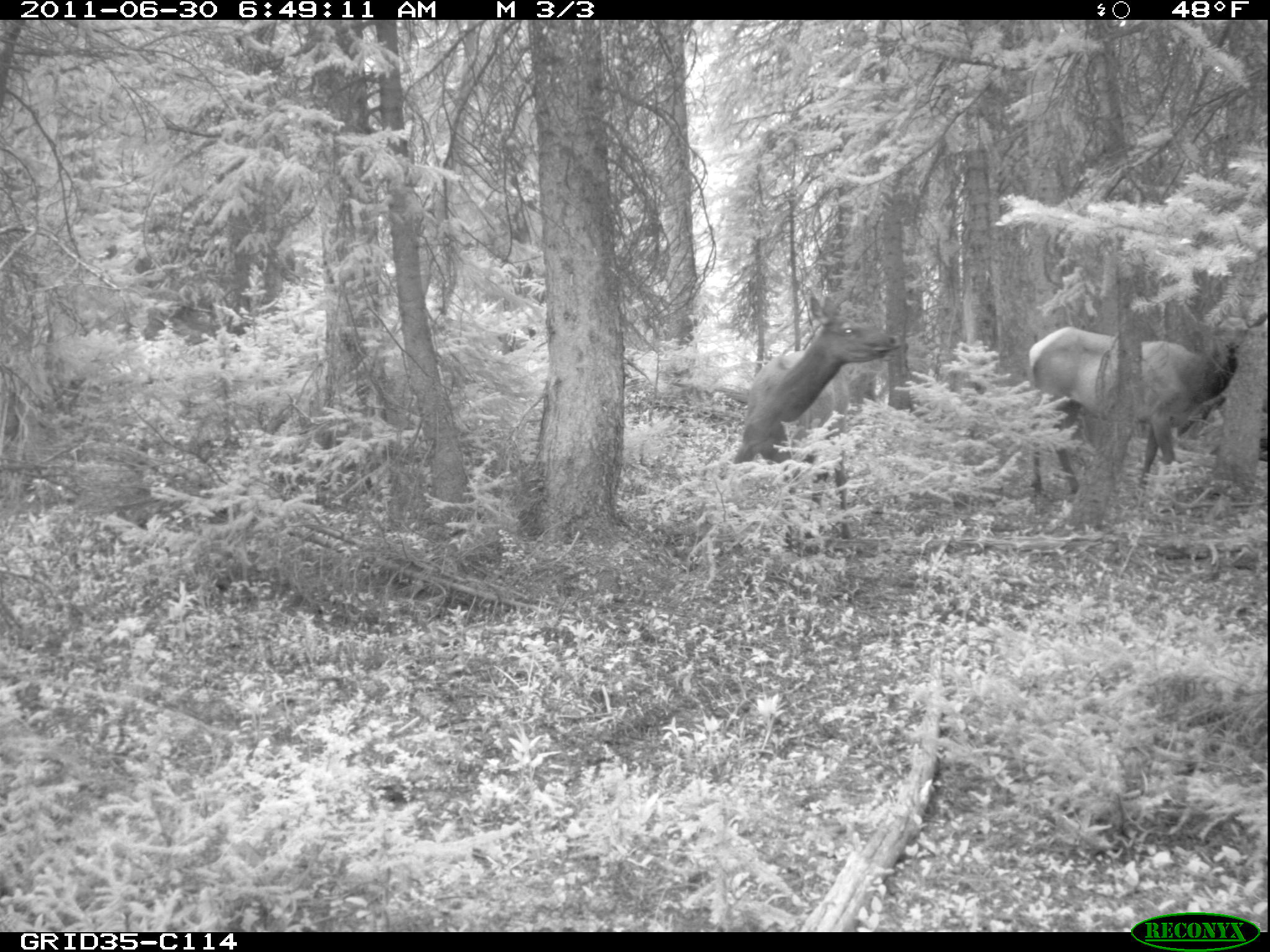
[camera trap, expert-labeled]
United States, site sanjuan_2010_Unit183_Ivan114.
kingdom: Animalia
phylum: Chordata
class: Mammalia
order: Artiodactyla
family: Cervidae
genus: Cervus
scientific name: Cervus elaphus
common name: red deer